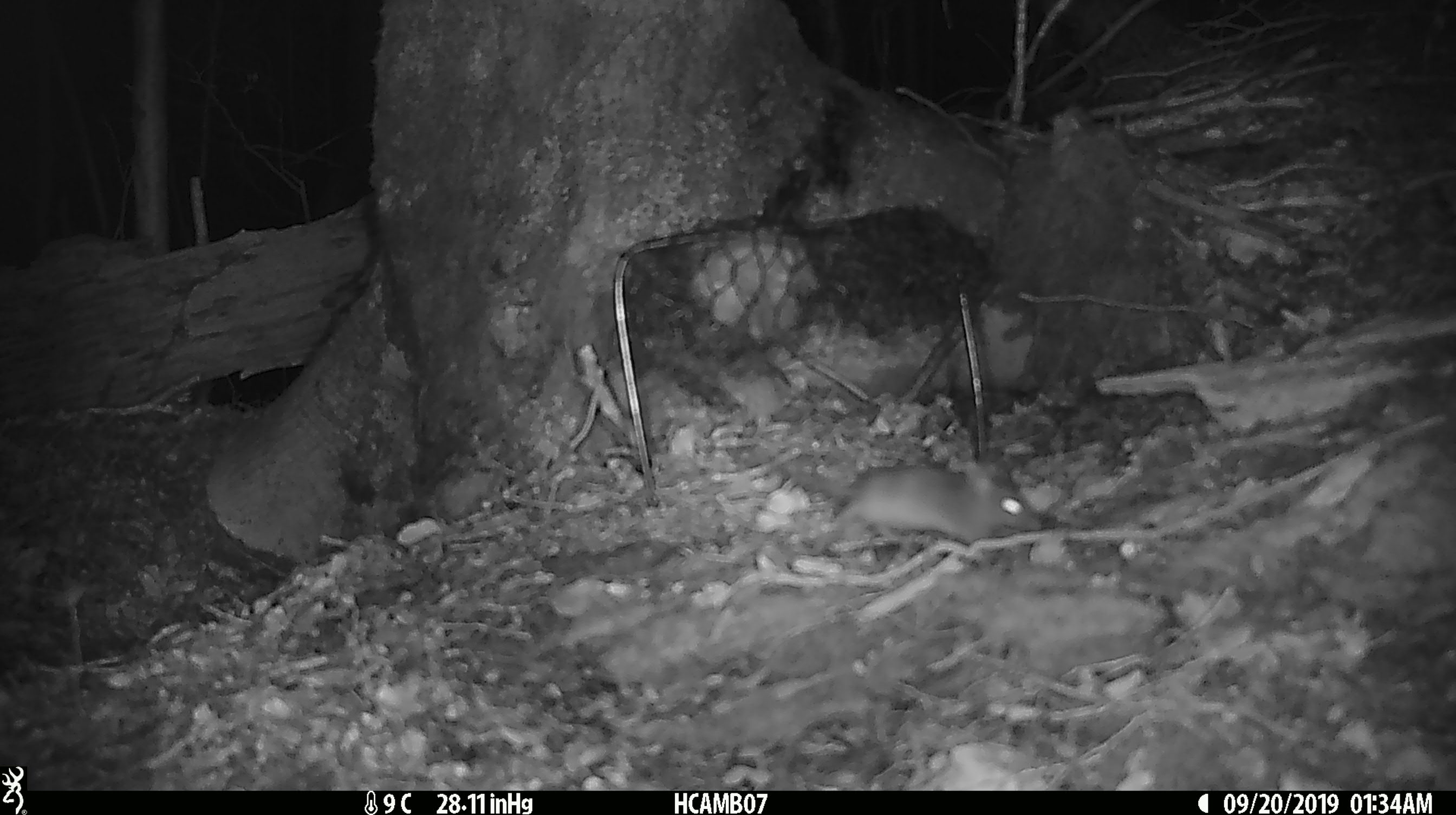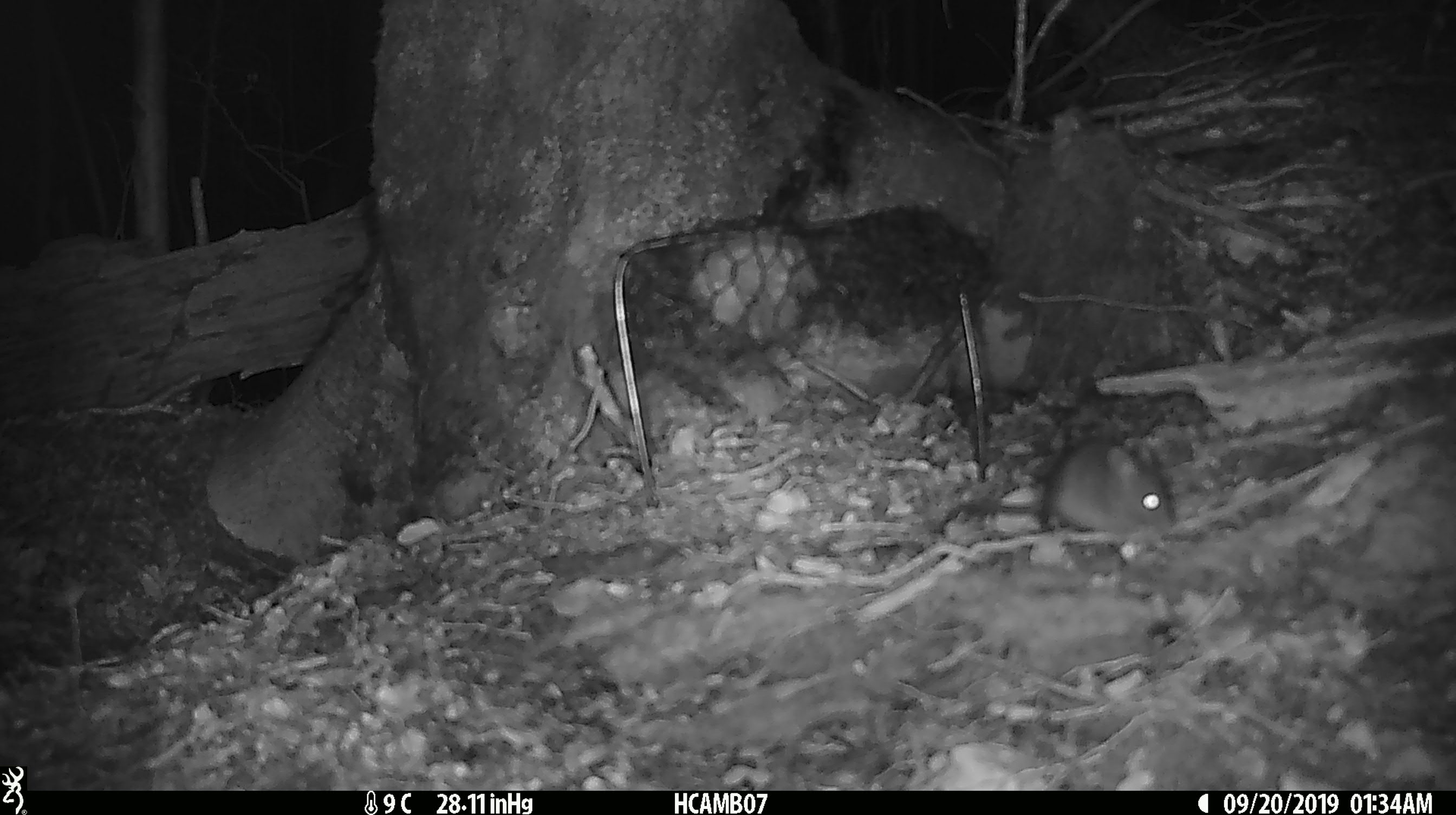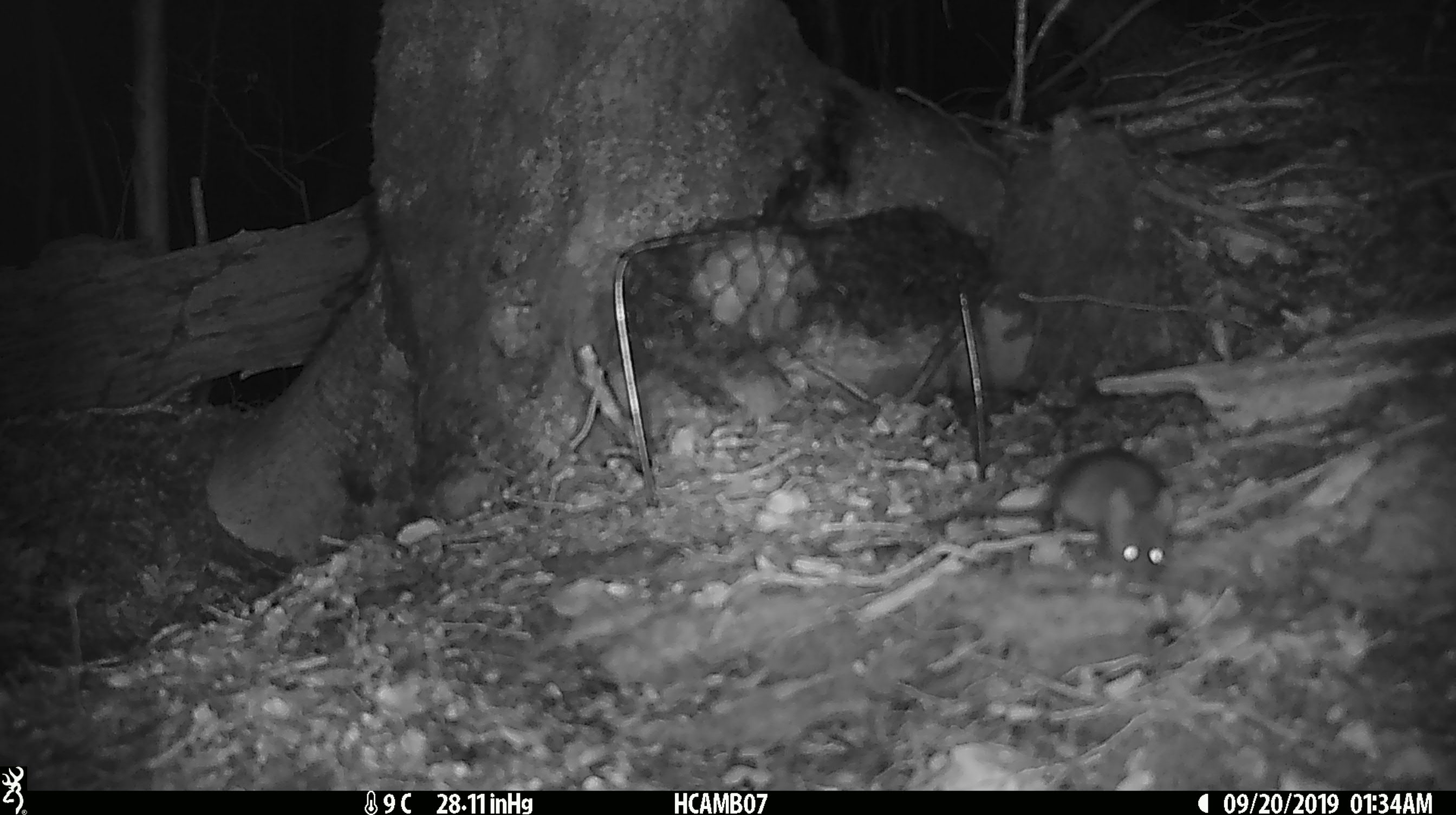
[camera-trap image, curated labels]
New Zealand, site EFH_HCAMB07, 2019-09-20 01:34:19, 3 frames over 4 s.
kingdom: Animalia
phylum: Chordata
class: Mammalia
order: Rodentia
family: Muridae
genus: Mus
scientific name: Mus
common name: mouse